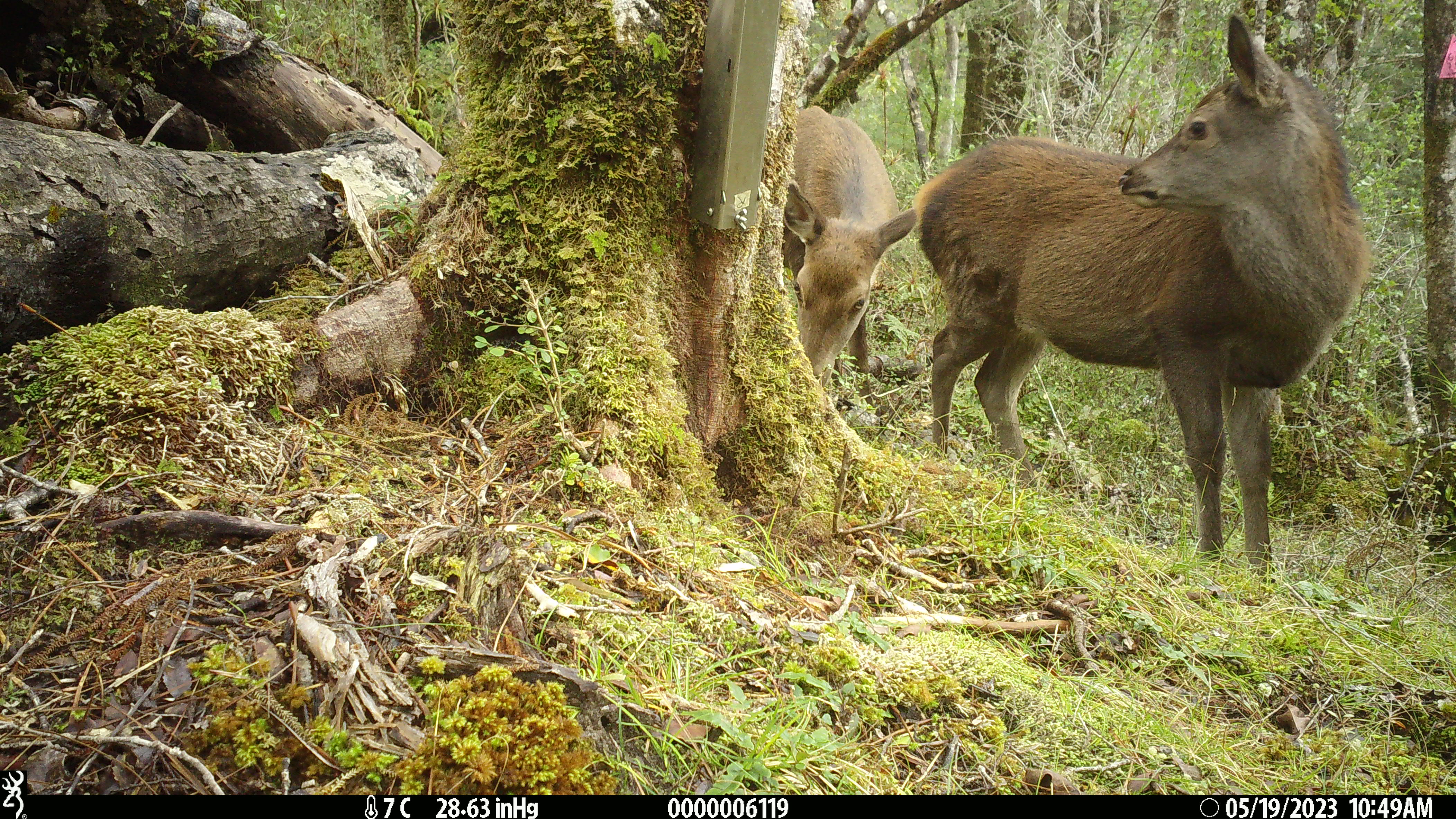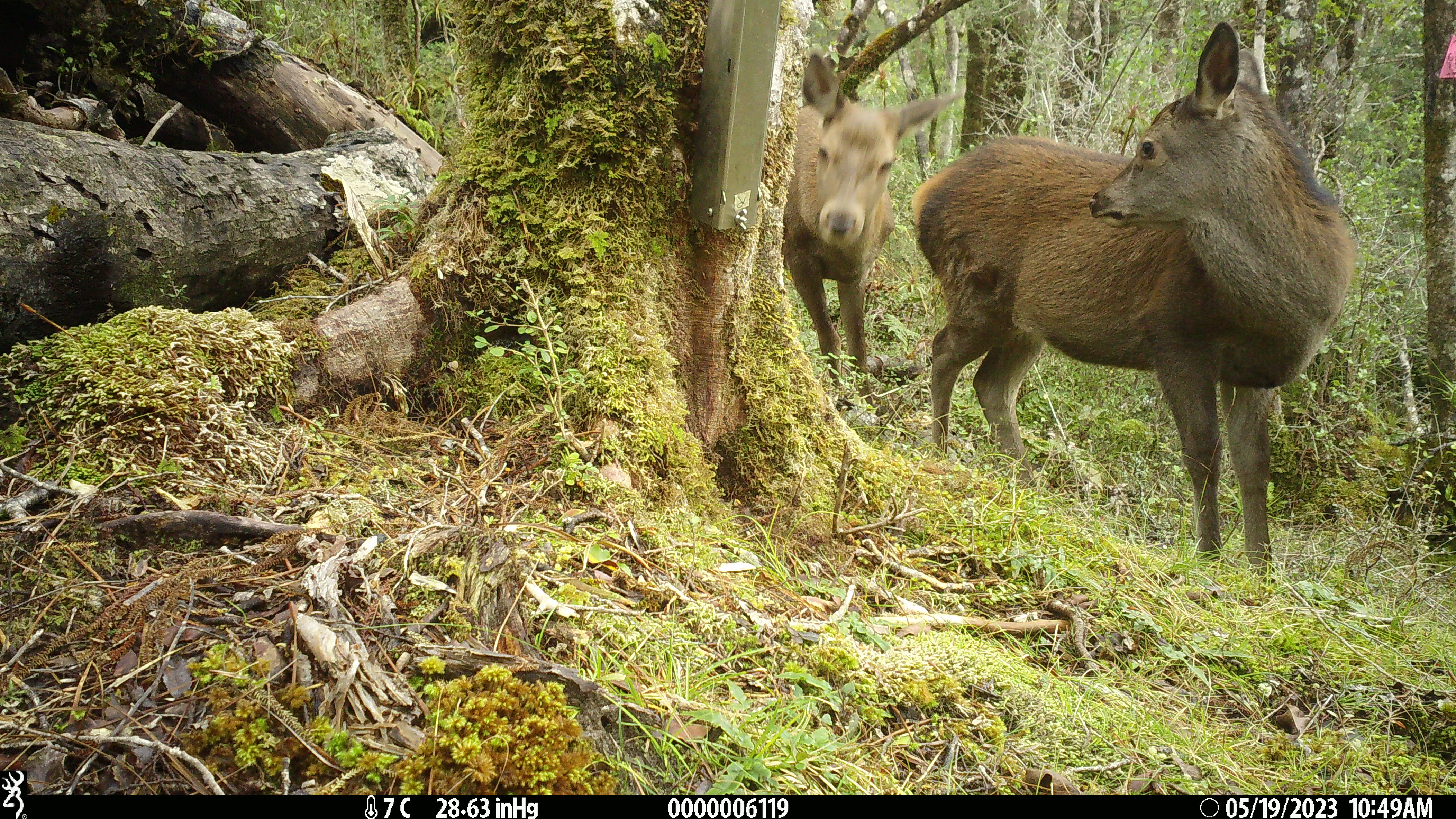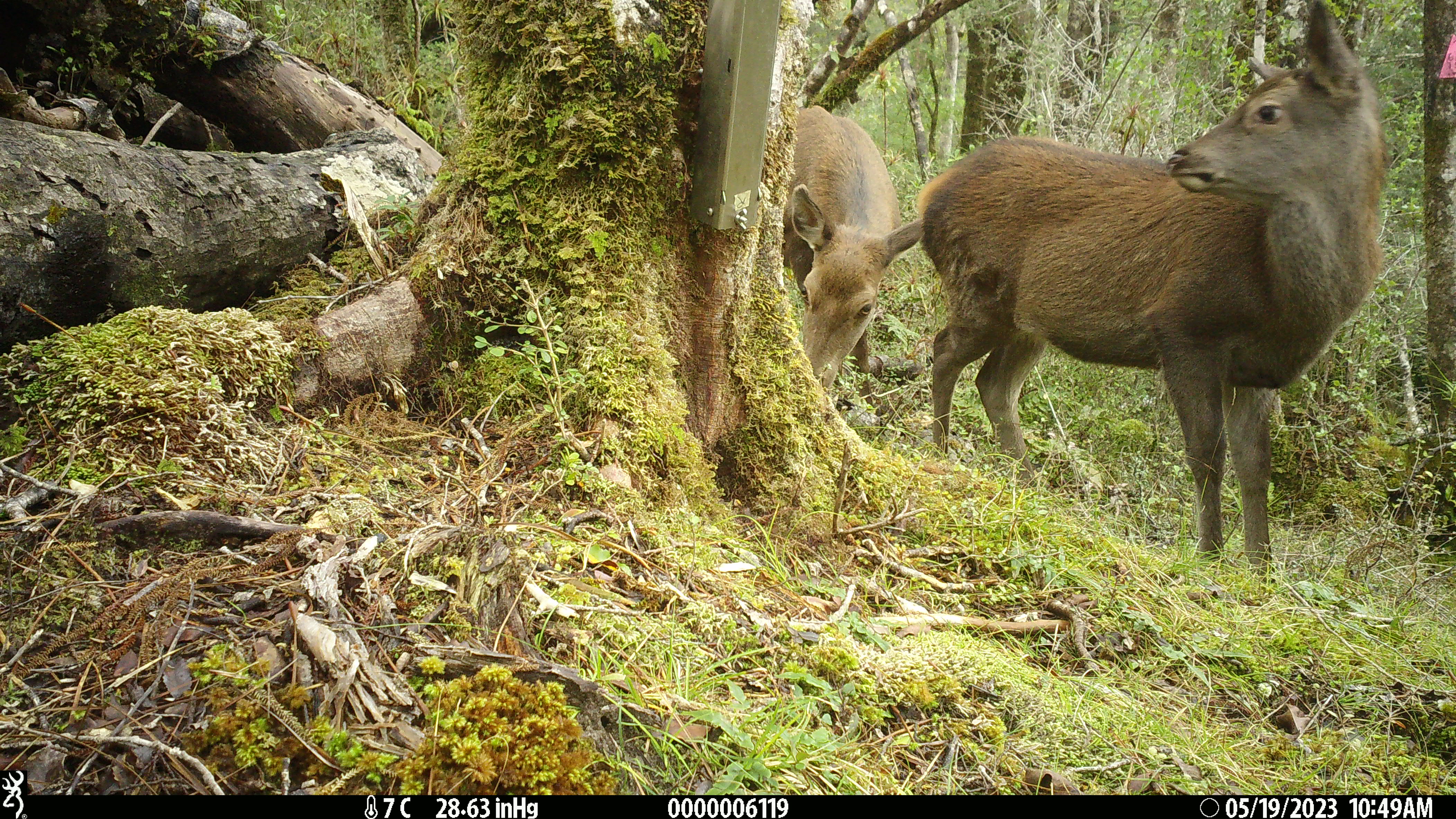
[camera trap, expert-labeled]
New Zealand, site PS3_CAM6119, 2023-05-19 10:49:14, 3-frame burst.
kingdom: Animalia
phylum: Chordata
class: Mammalia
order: Artiodactyla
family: Cervidae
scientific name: Cervidae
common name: deer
Deer (Cervidae).